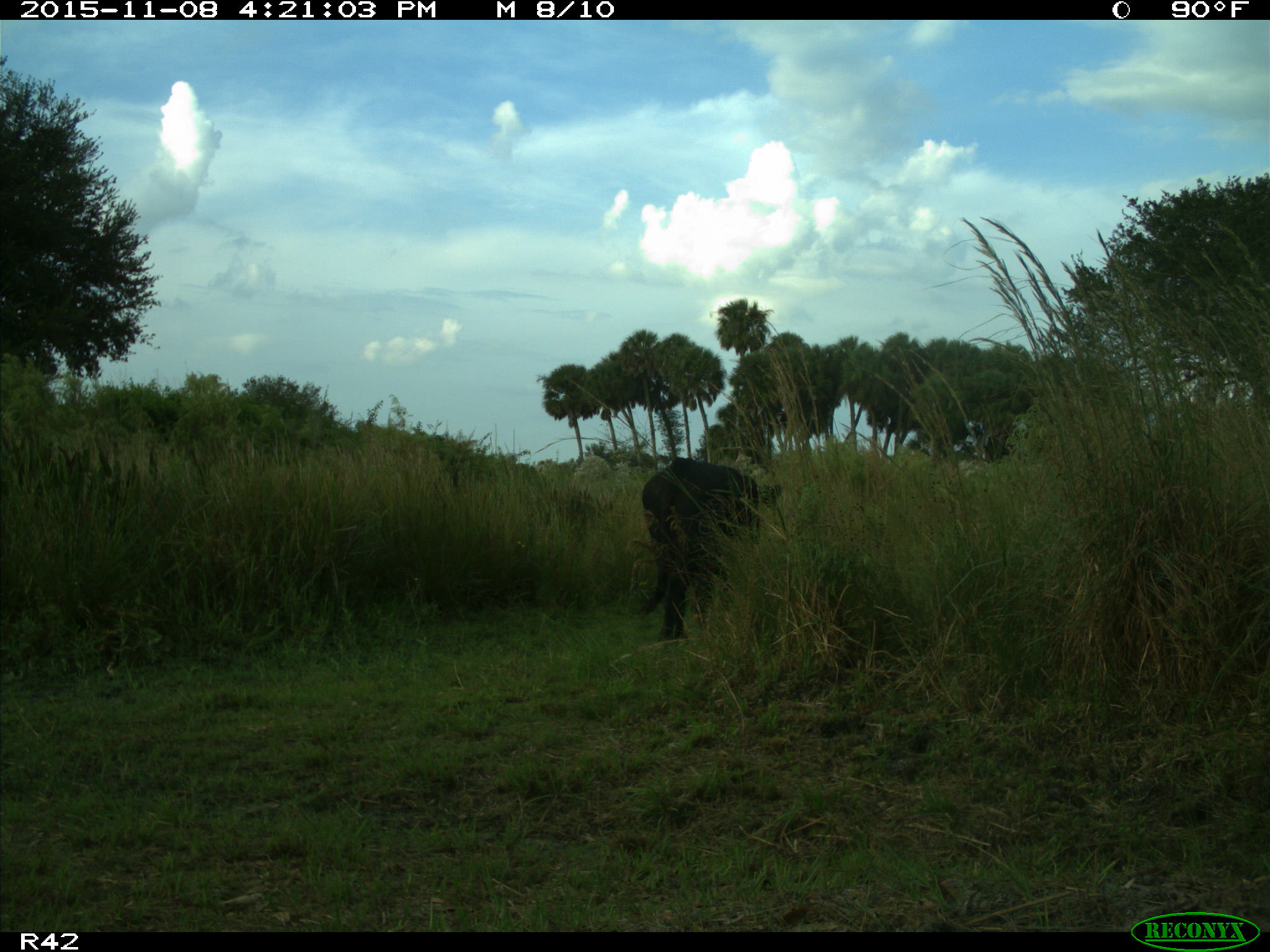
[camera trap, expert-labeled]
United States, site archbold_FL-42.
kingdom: Animalia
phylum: Chordata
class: Mammalia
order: Artiodactyla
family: Bovidae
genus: Bos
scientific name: Bos taurus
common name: domestic cow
Bos taurus (domestic cow).